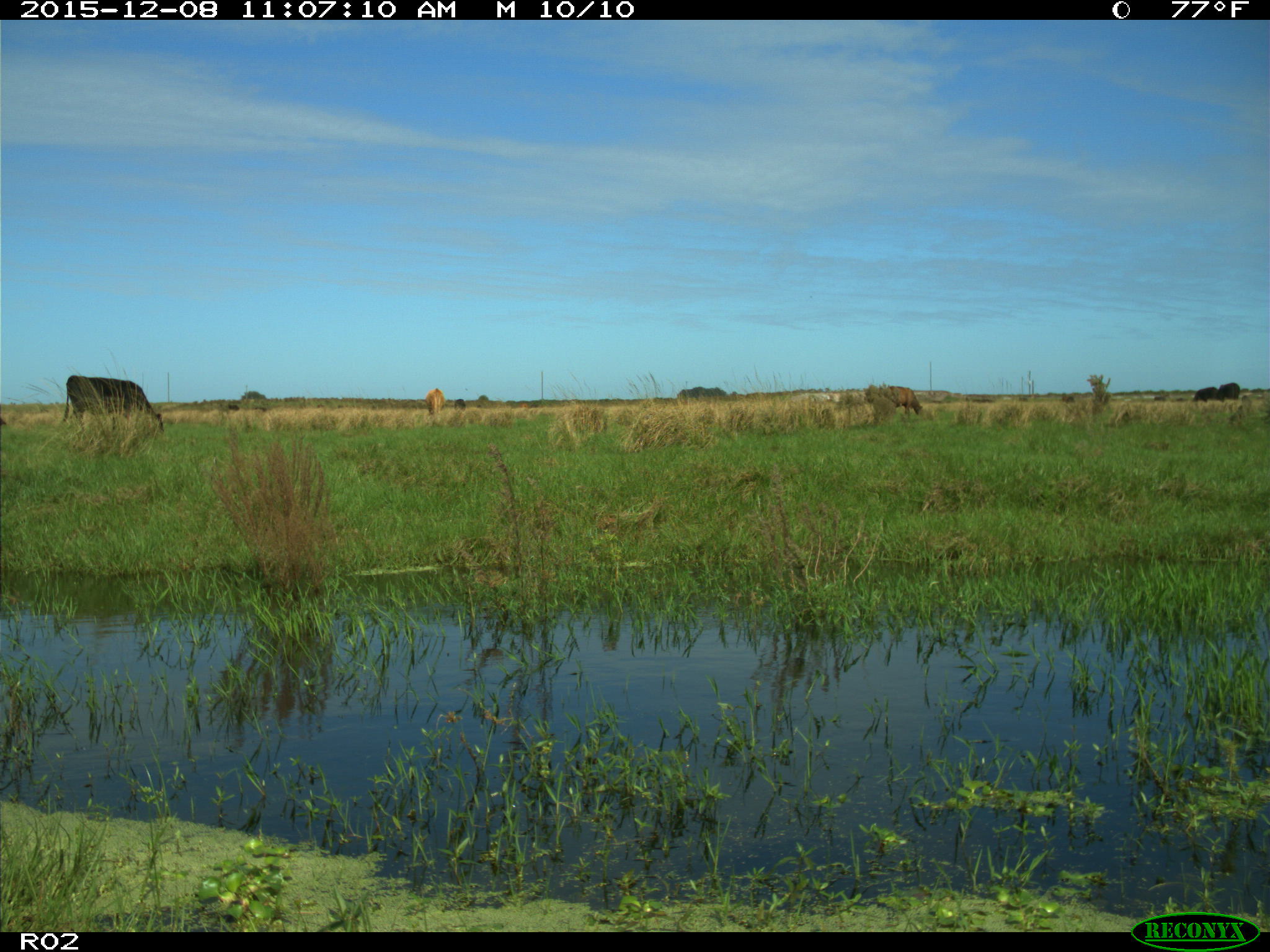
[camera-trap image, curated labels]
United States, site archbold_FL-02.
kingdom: Animalia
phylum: Chordata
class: Mammalia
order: Artiodactyla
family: Bovidae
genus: Bos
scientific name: Bos taurus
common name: domestic cow